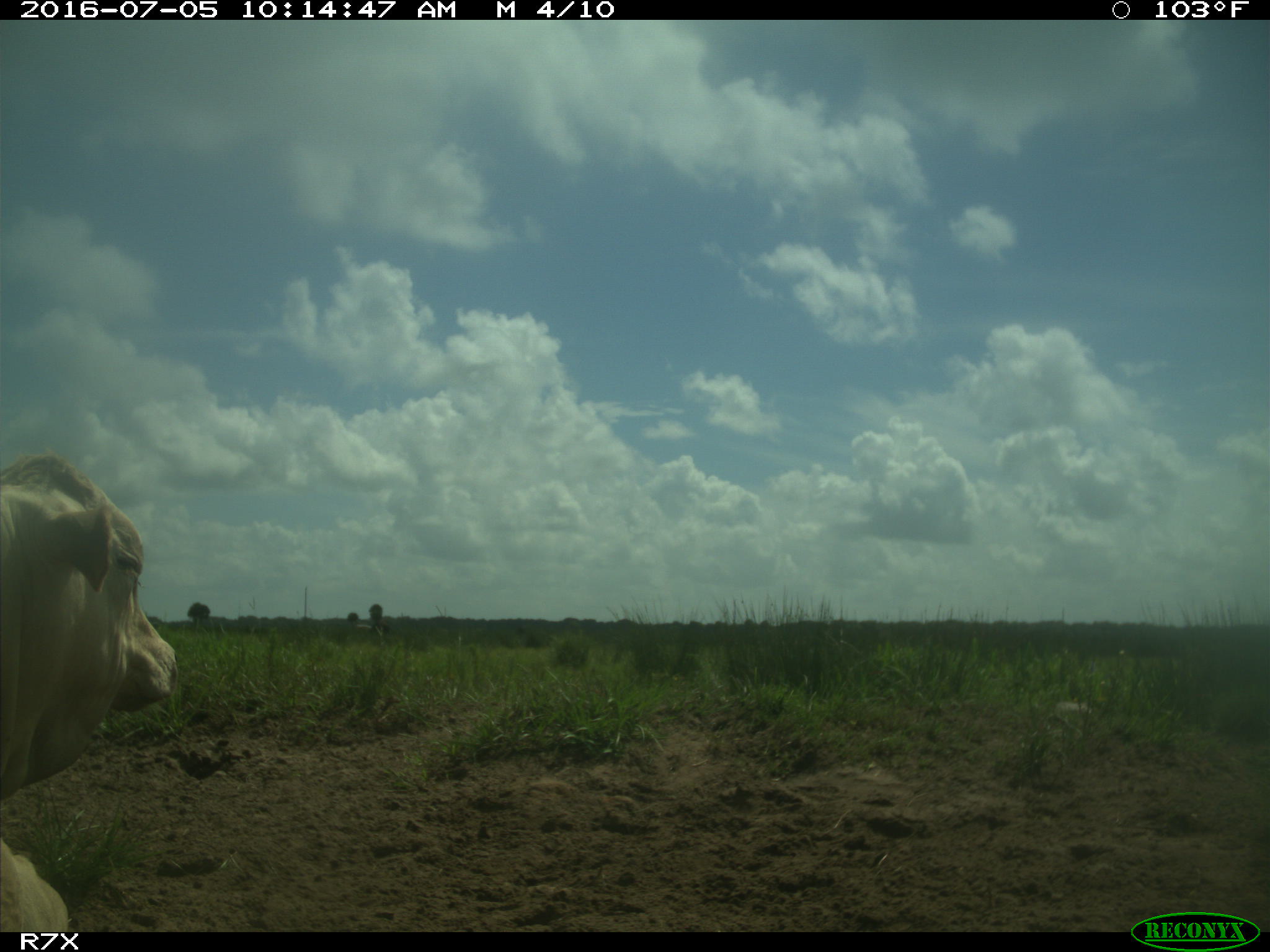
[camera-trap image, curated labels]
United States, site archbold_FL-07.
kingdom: Animalia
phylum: Chordata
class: Mammalia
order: Artiodactyla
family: Bovidae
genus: Bos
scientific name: Bos taurus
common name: domestic cow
Bos taurus (domestic cow).